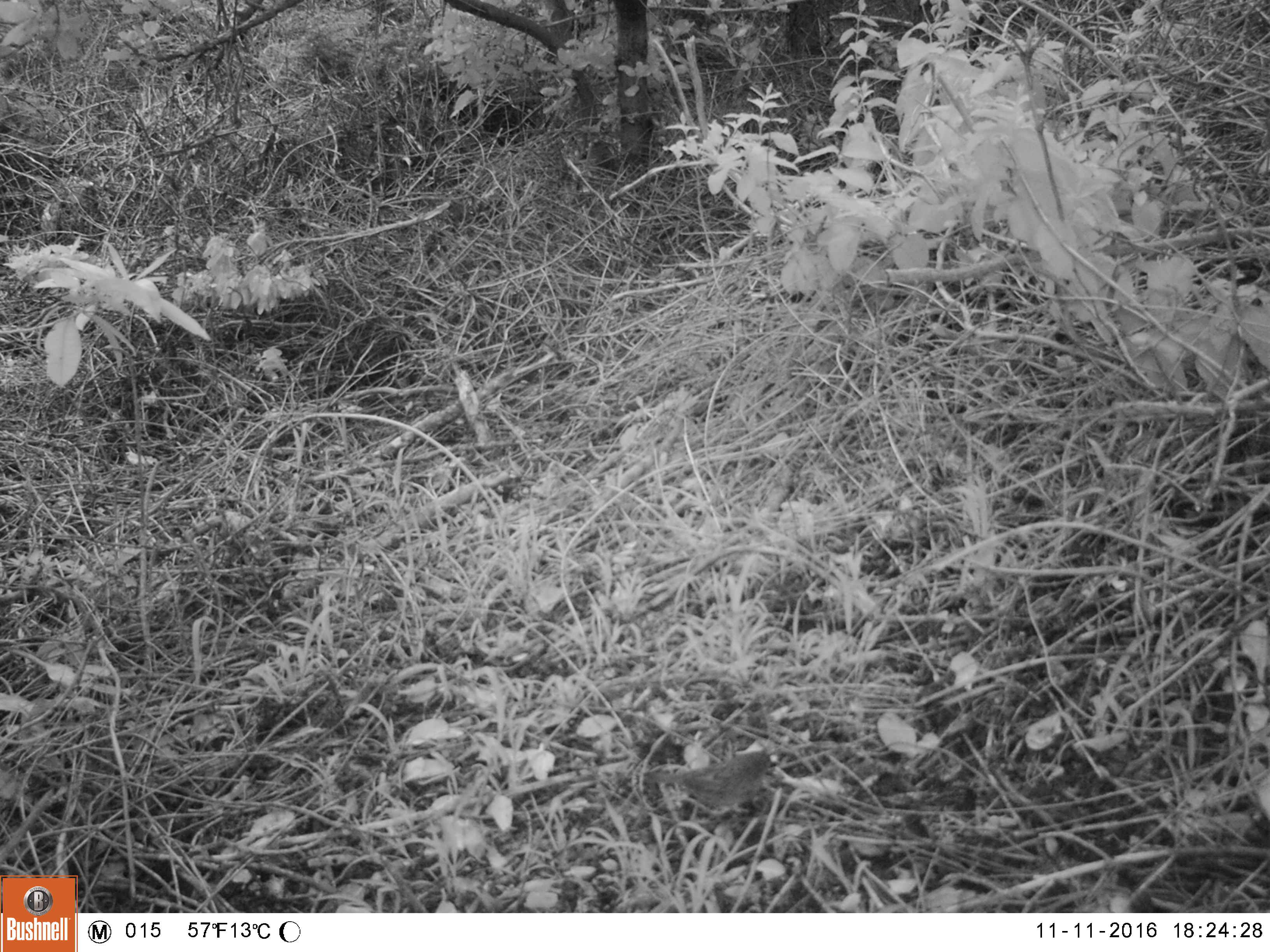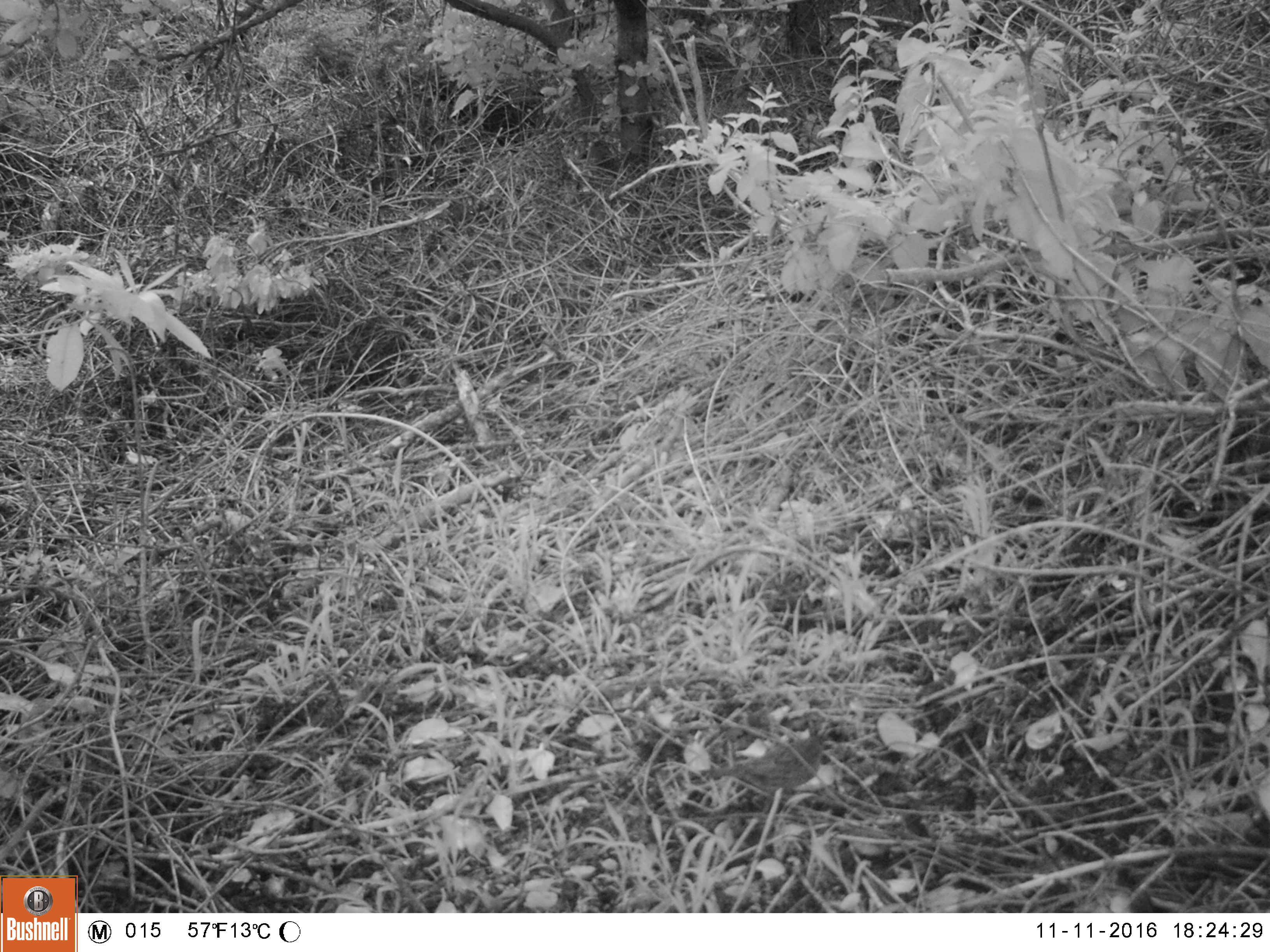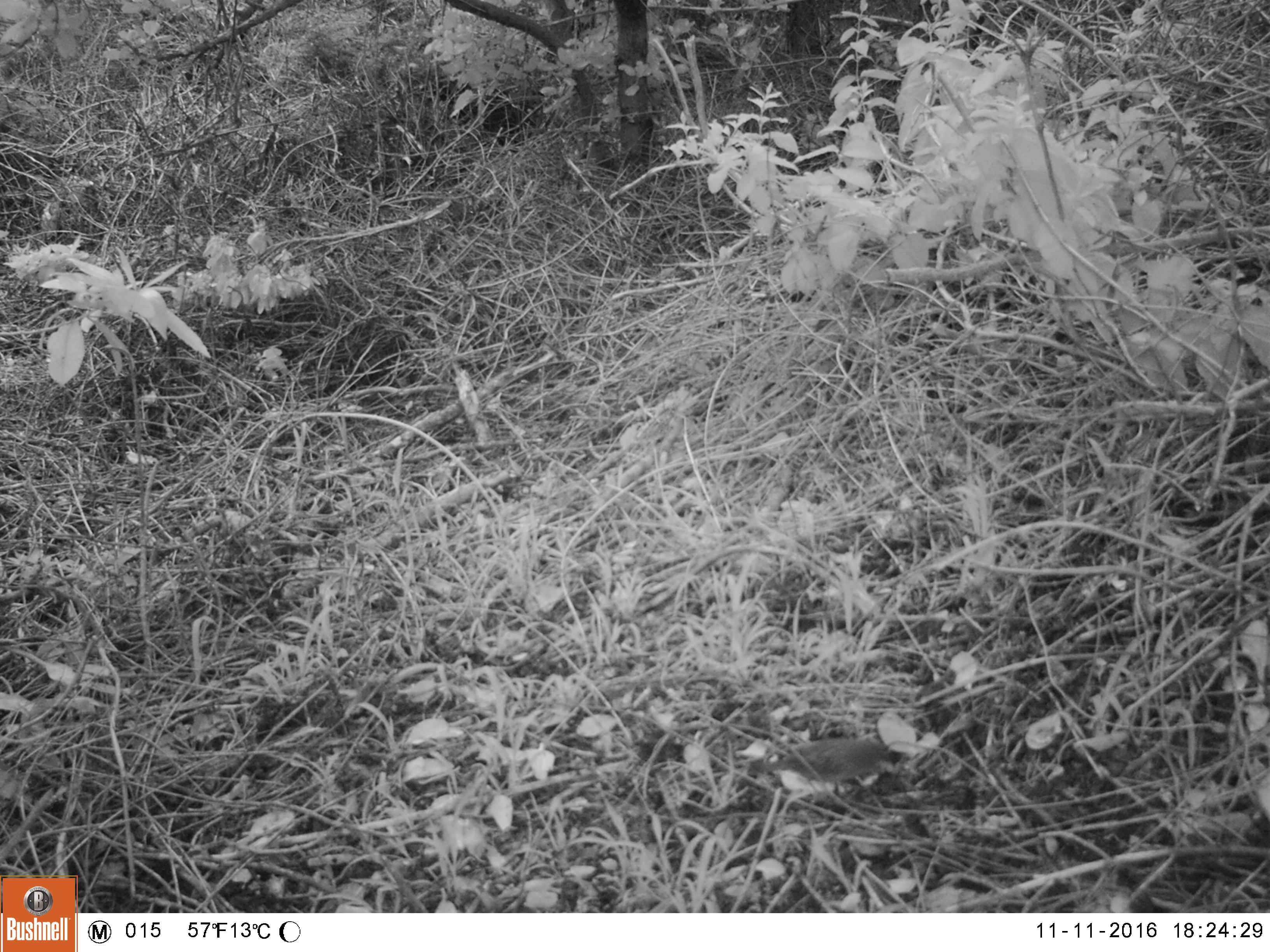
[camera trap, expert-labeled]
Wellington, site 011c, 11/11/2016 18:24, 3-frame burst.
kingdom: Animalia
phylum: Chordata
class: Aves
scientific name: Aves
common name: bird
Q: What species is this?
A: Bird (Aves).